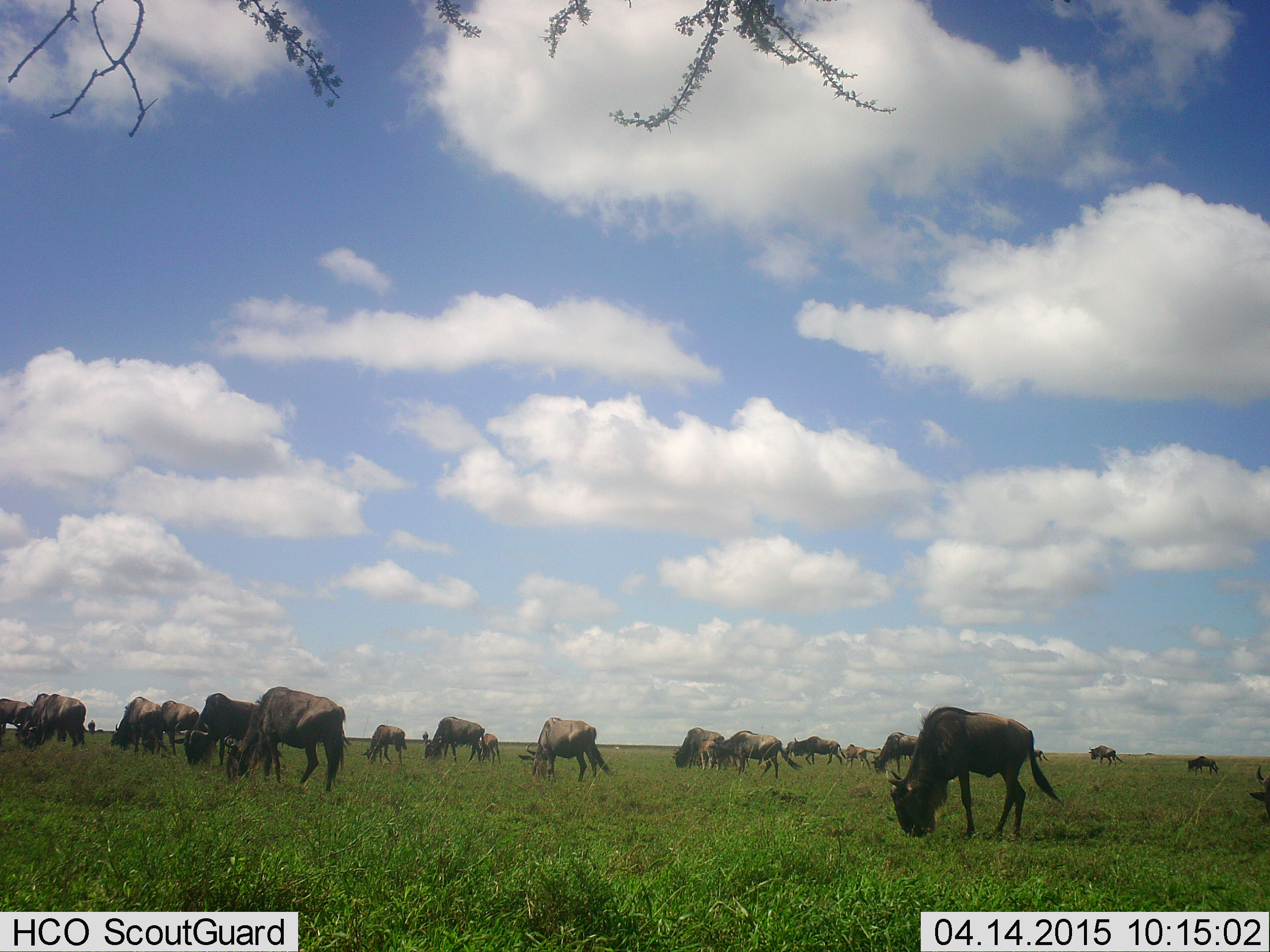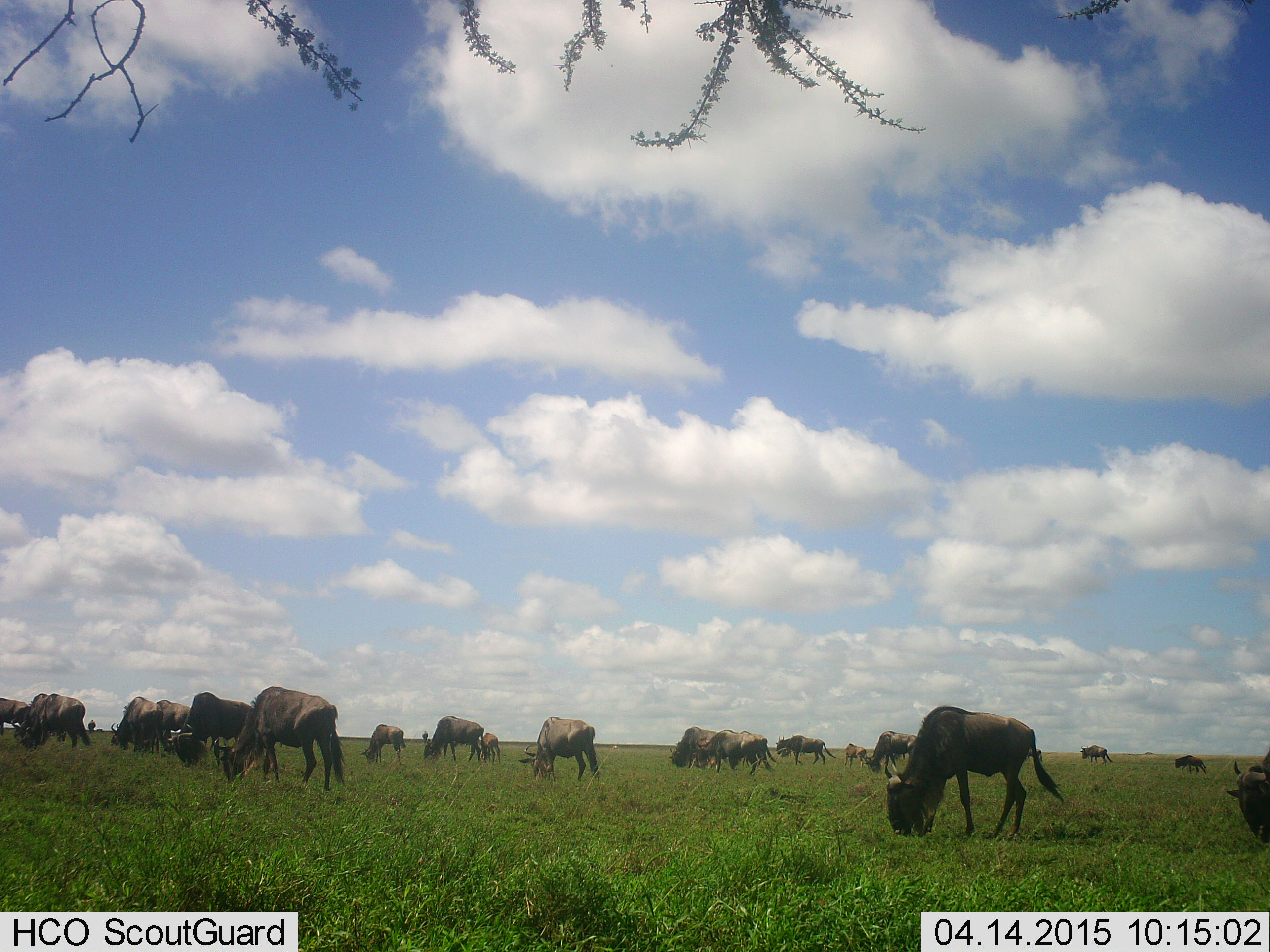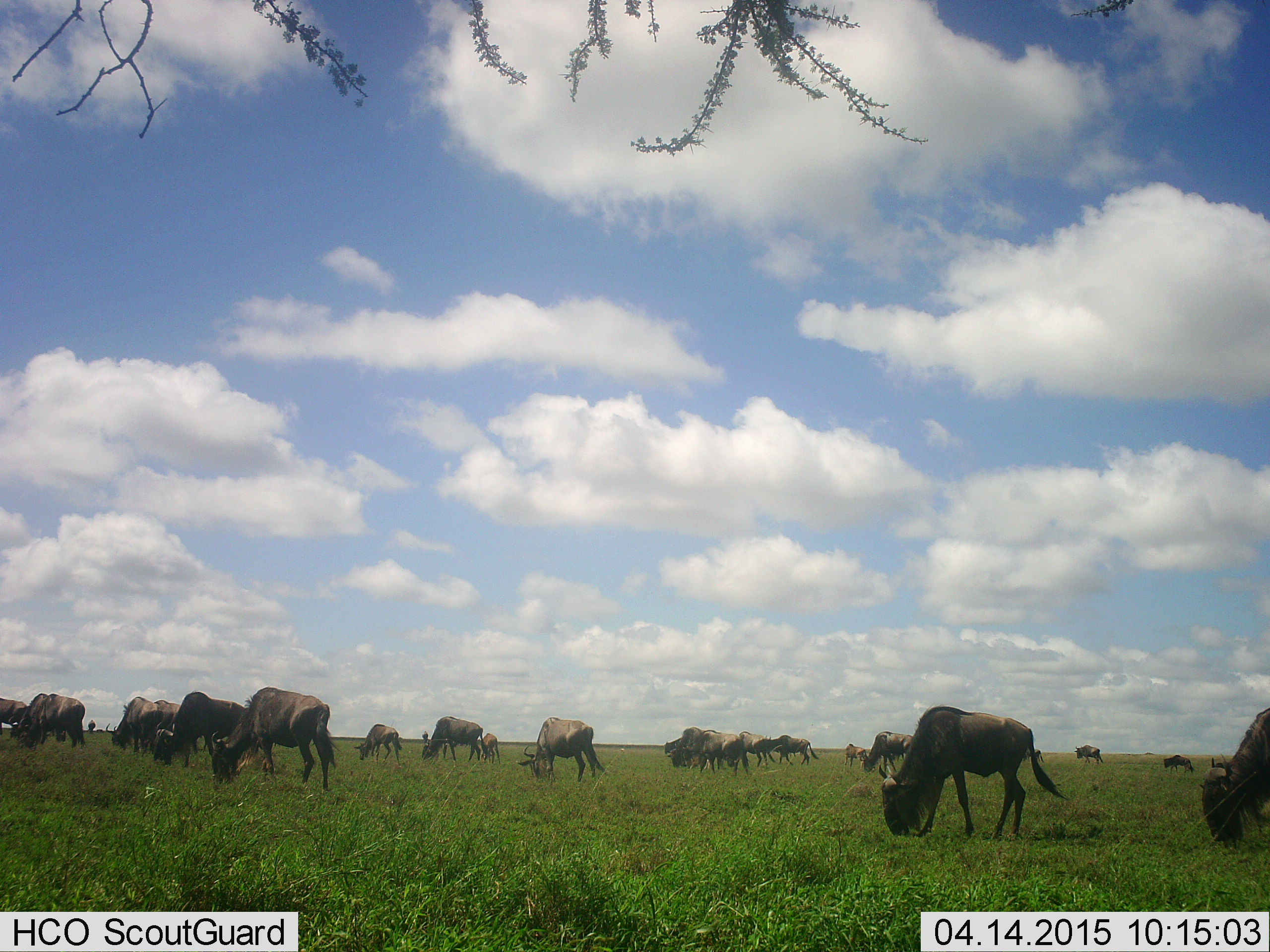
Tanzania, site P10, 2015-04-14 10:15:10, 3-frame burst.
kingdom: Animalia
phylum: Chordata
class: Mammalia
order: Artiodactyla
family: Bovidae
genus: Connochaetes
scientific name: Connochaetes taurinus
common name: blue wildebeest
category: wildebeest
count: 11-50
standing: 50%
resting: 10%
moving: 30%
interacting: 0%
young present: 40%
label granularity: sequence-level